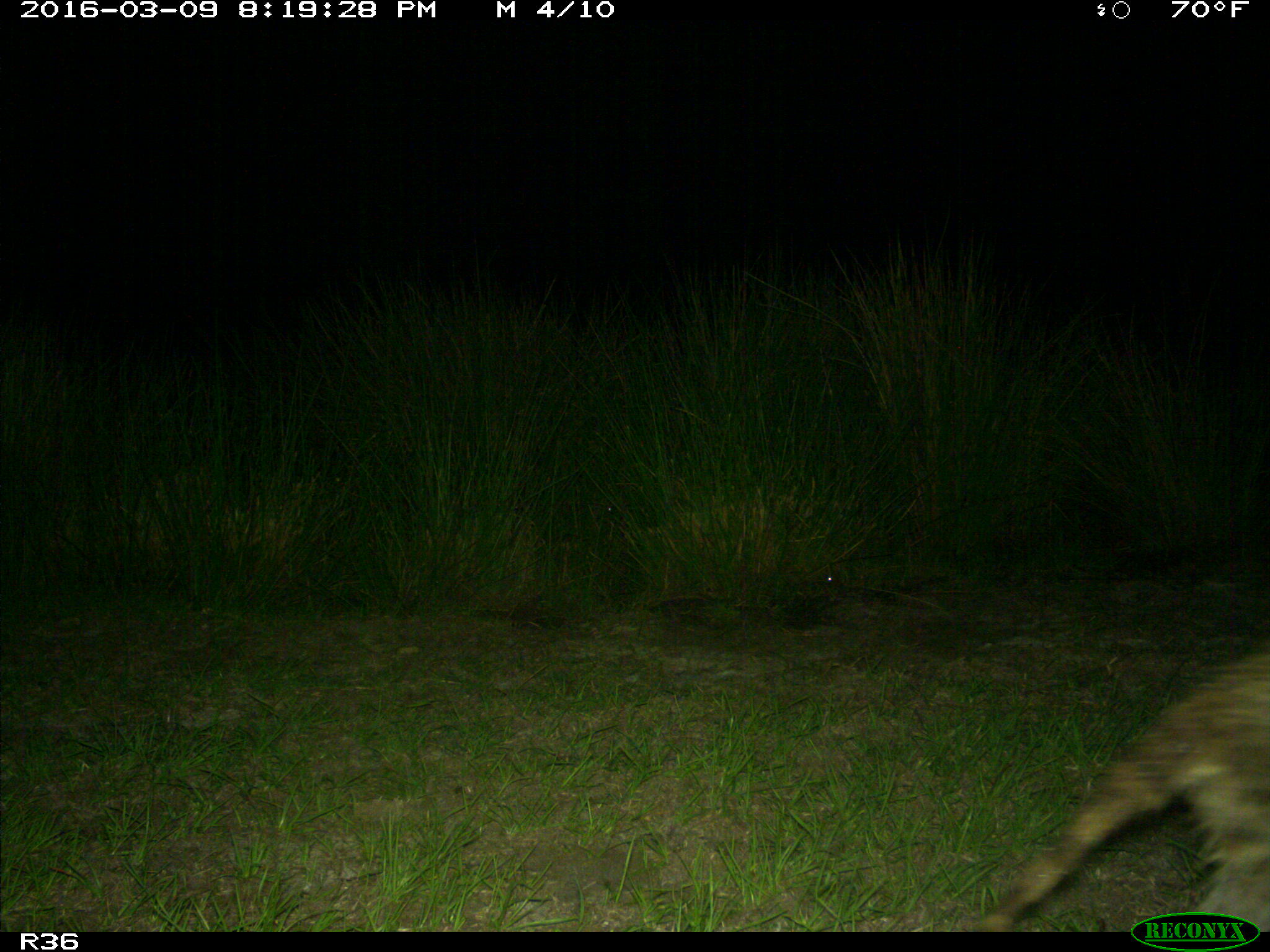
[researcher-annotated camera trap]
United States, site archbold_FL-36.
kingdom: Animalia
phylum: Chordata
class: Mammalia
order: Carnivora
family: Procyonidae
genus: Procyon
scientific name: Procyon lotor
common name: common raccoon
Procyon lotor (common raccoon).